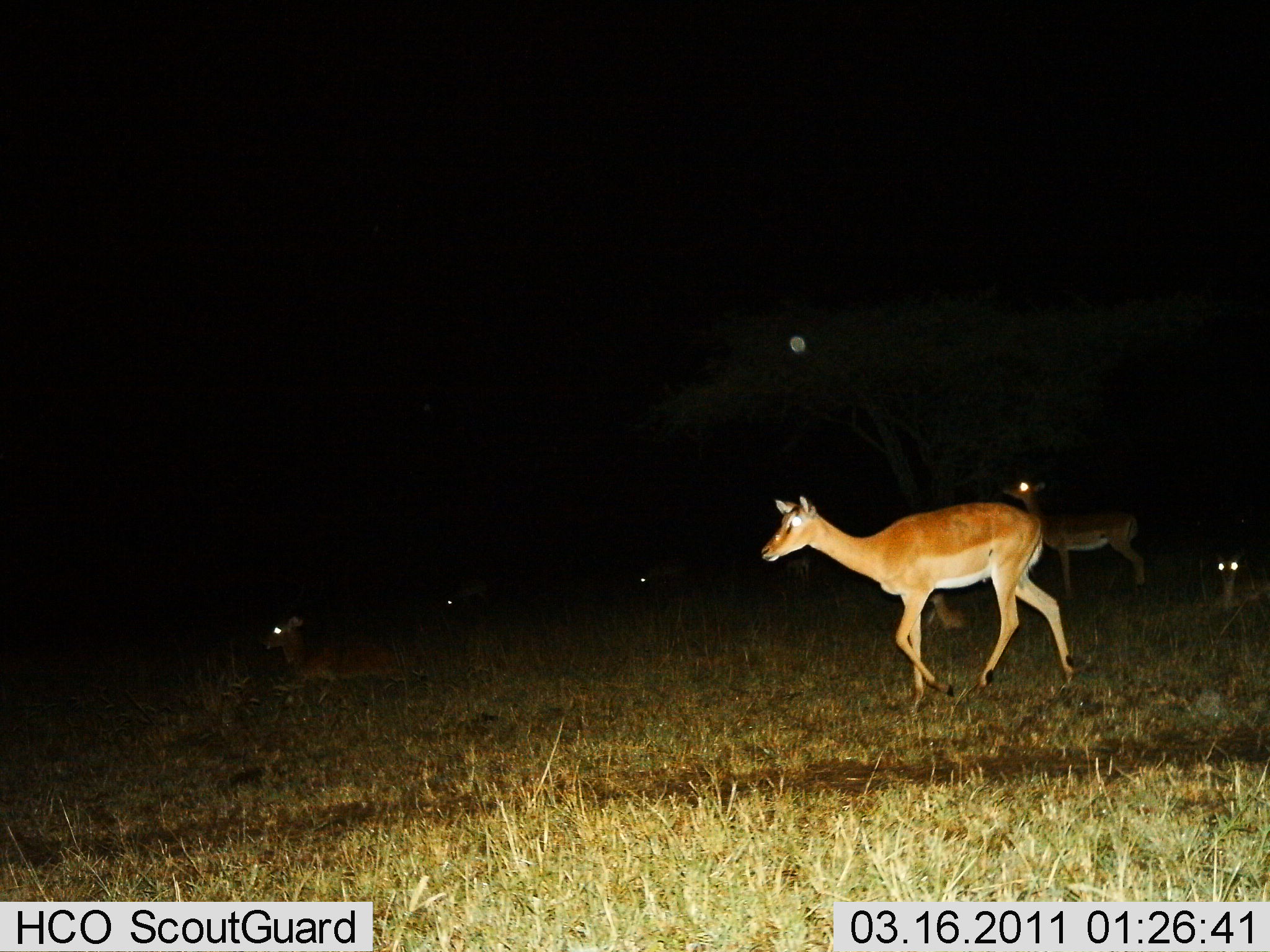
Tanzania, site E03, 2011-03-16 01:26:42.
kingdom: Animalia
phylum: Chordata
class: Mammalia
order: Artiodactyla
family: Bovidae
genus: Aepyceros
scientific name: Aepyceros melampus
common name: impala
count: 5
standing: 36%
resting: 45%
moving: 91%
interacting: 0%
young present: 18%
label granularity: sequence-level